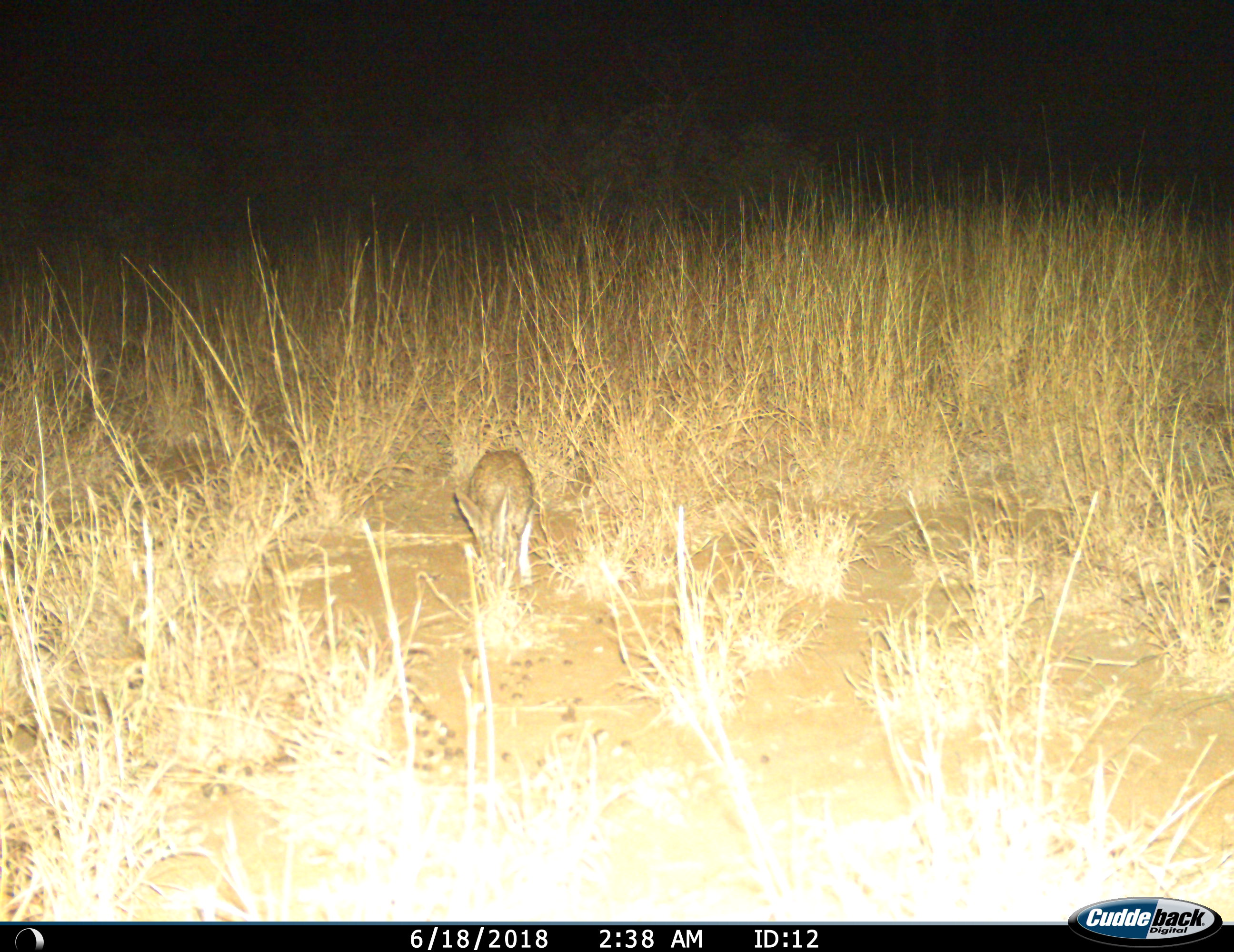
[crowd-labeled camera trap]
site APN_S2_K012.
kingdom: Animalia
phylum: Chordata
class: Mammalia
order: Lagomorpha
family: Leporidae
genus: Lepus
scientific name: Lepus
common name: hare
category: hareunknown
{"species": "hareunknown (hare) (Lepus)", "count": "1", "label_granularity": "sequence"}